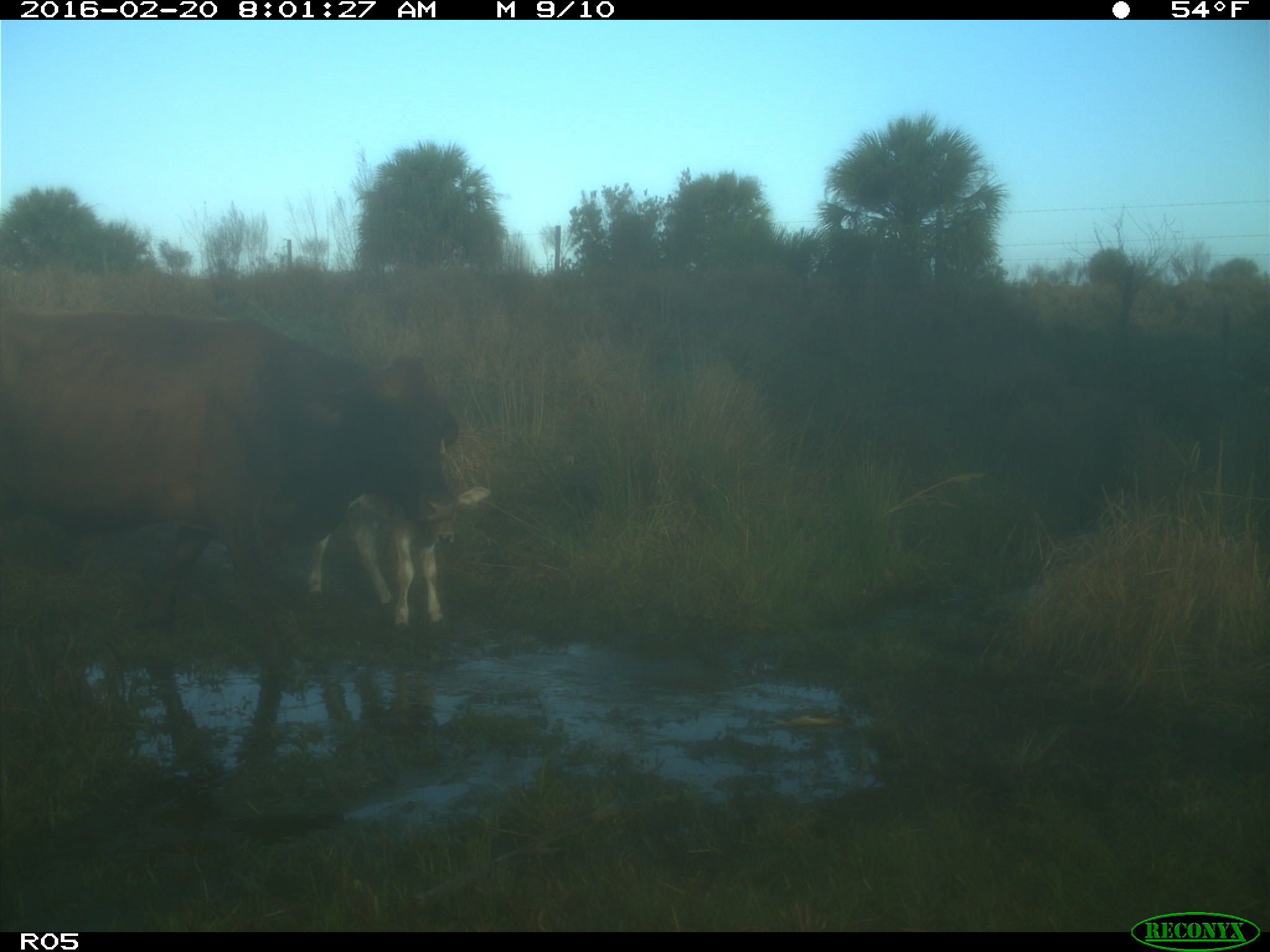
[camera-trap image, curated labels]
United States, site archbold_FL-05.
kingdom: Animalia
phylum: Chordata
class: Mammalia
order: Artiodactyla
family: Bovidae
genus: Bos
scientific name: Bos taurus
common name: domestic cow